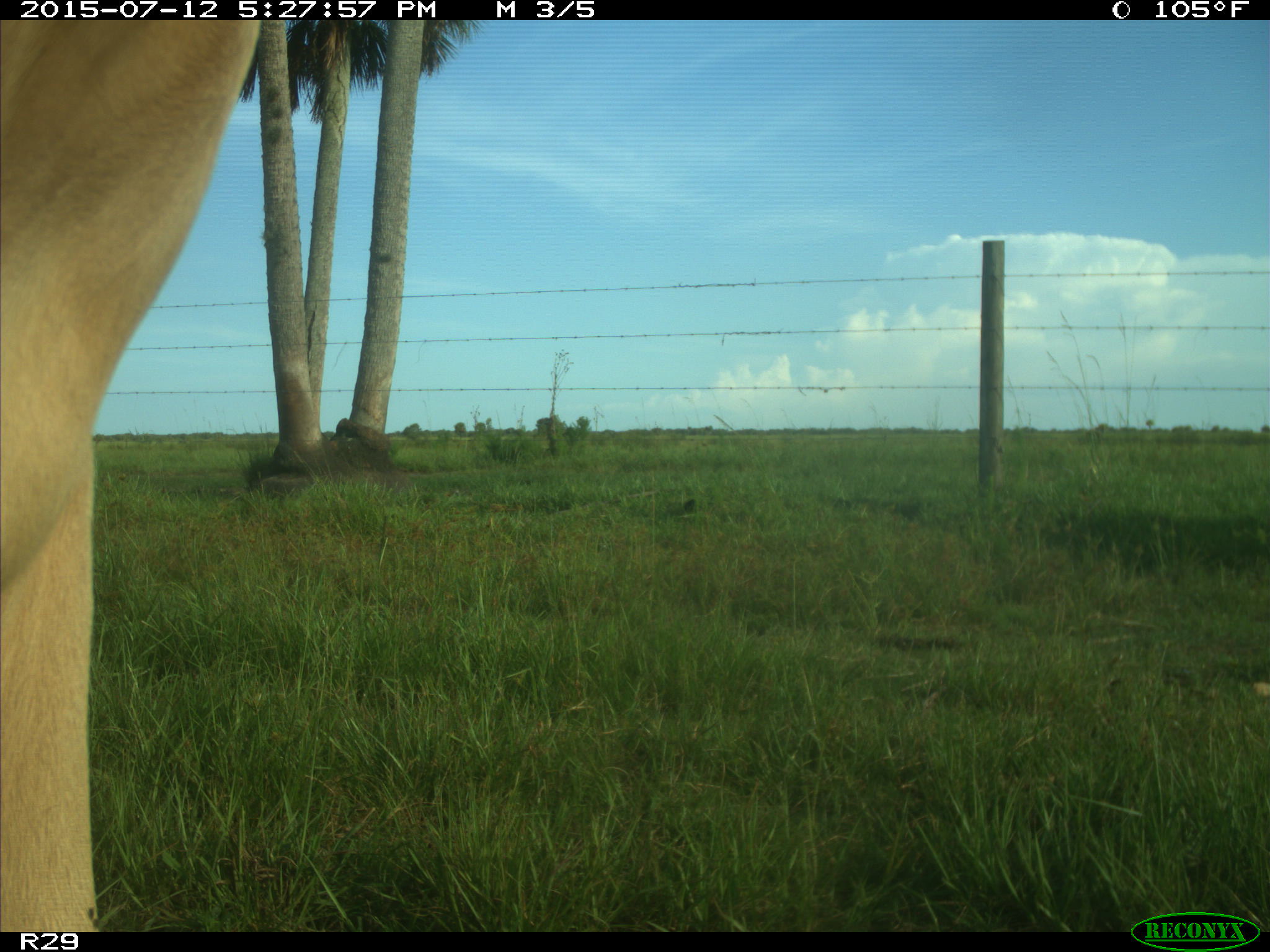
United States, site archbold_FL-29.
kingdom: Animalia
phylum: Chordata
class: Mammalia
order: Artiodactyla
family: Bovidae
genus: Bos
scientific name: Bos taurus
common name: domestic cow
Bos taurus (domestic cow).